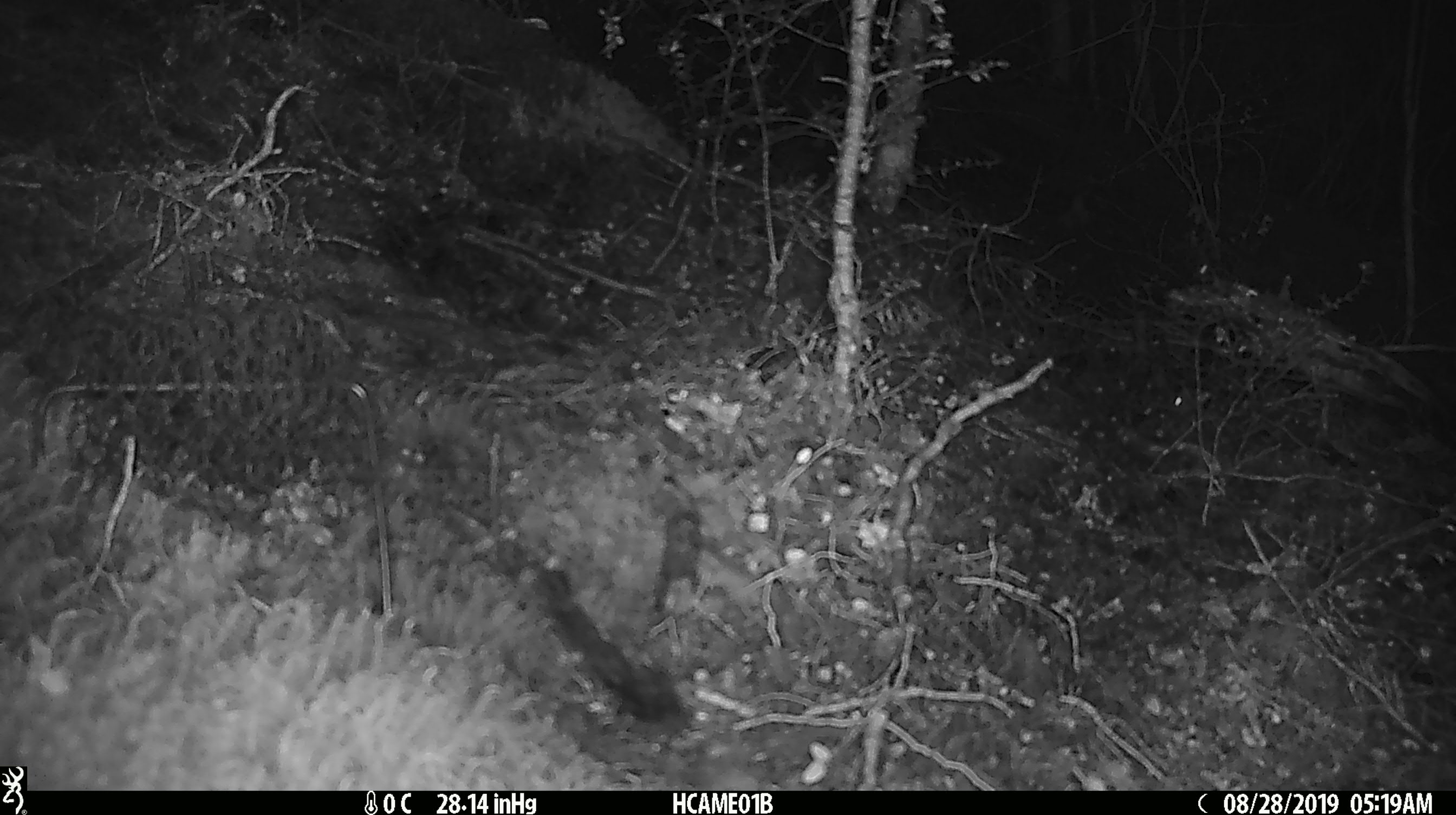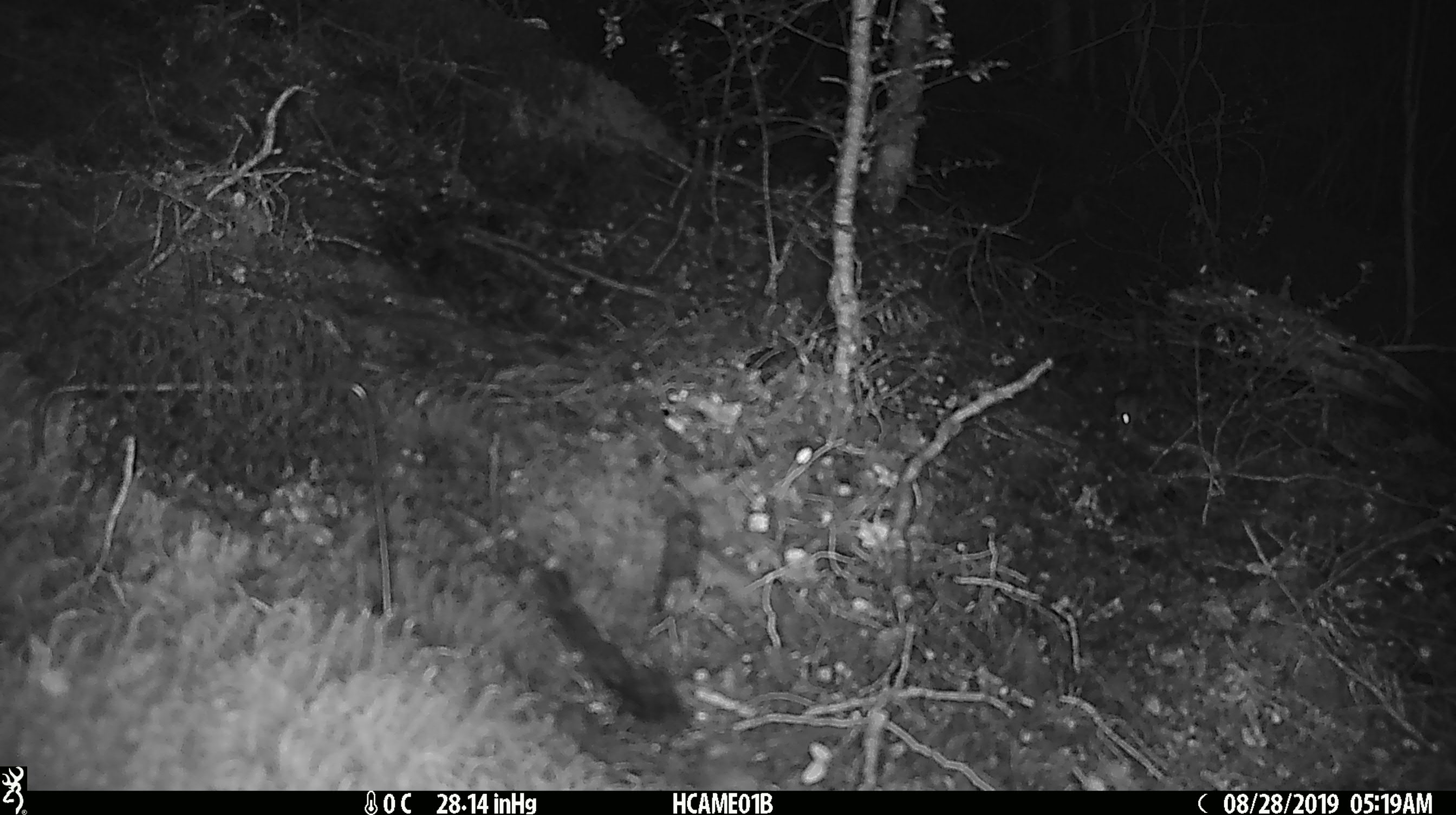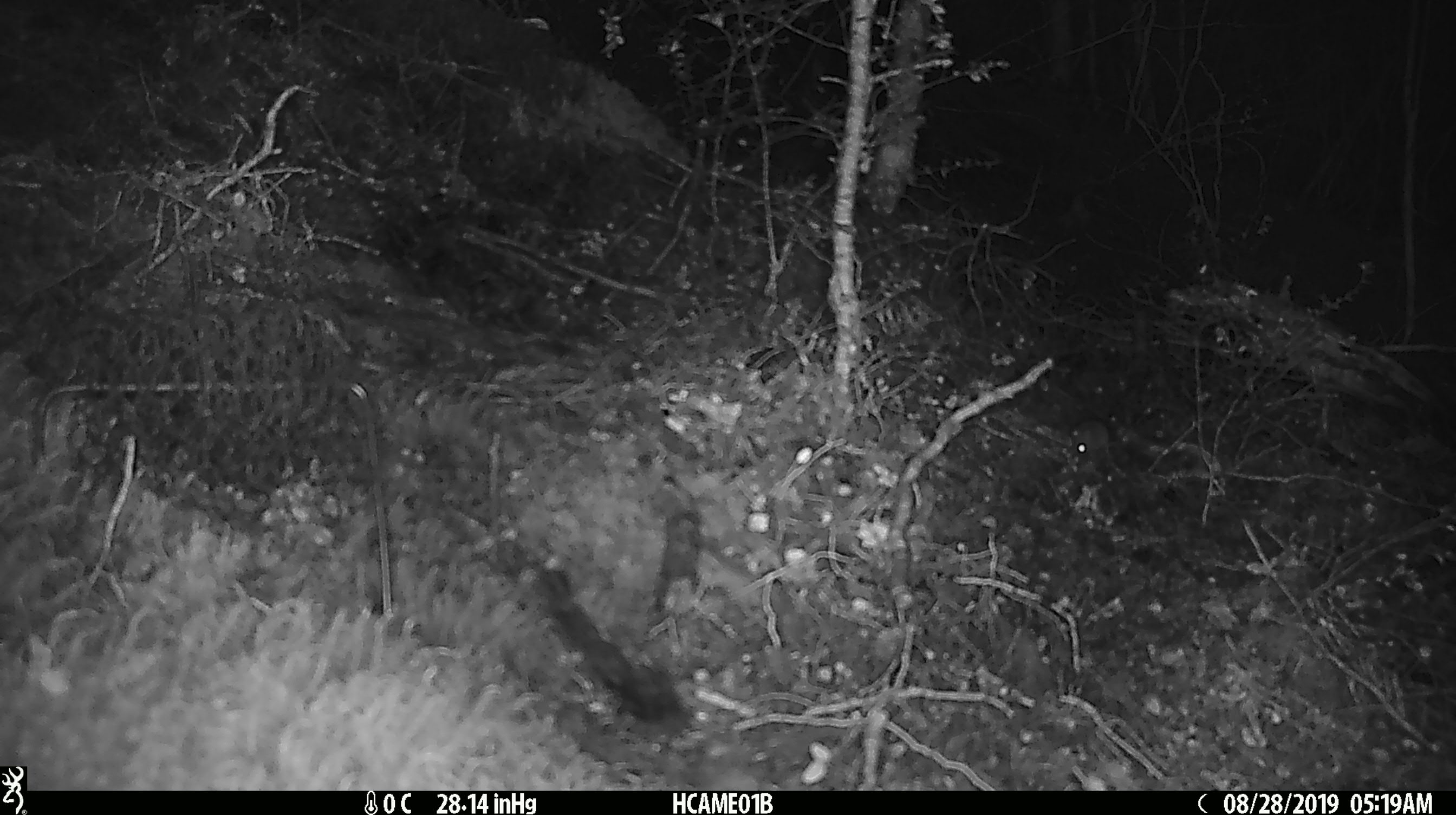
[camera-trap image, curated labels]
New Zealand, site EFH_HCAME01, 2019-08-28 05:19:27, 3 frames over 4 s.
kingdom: Animalia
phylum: Chordata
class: Mammalia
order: Rodentia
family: Muridae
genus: Mus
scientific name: Mus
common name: mouse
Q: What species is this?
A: Mouse (Mus).